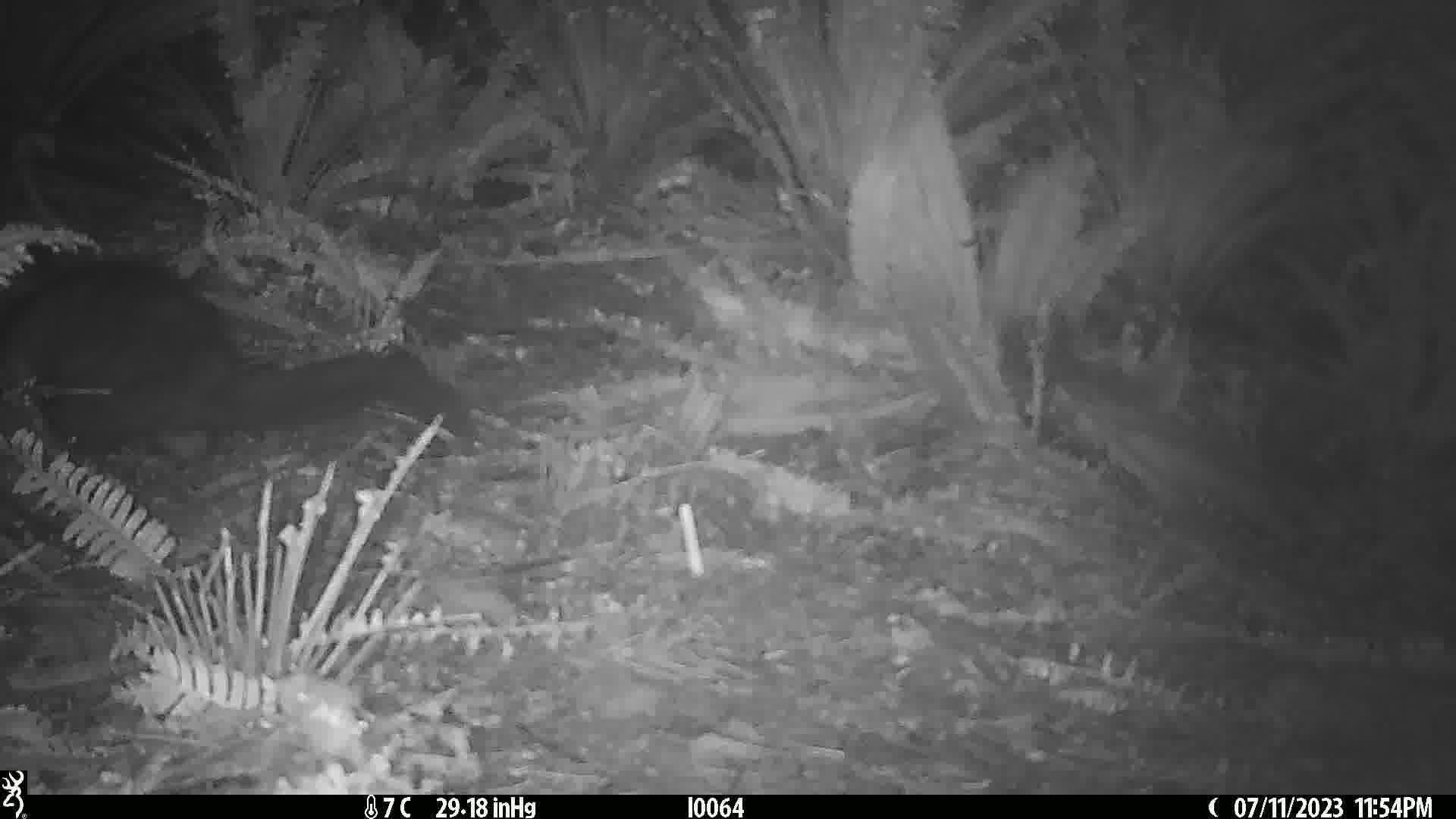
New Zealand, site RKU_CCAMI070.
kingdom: Animalia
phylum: Chordata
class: Mammalia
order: Diprotodontia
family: Phalangeridae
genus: Trichosurus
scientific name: Trichosurus vulpecula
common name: common brushtail possum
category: possum